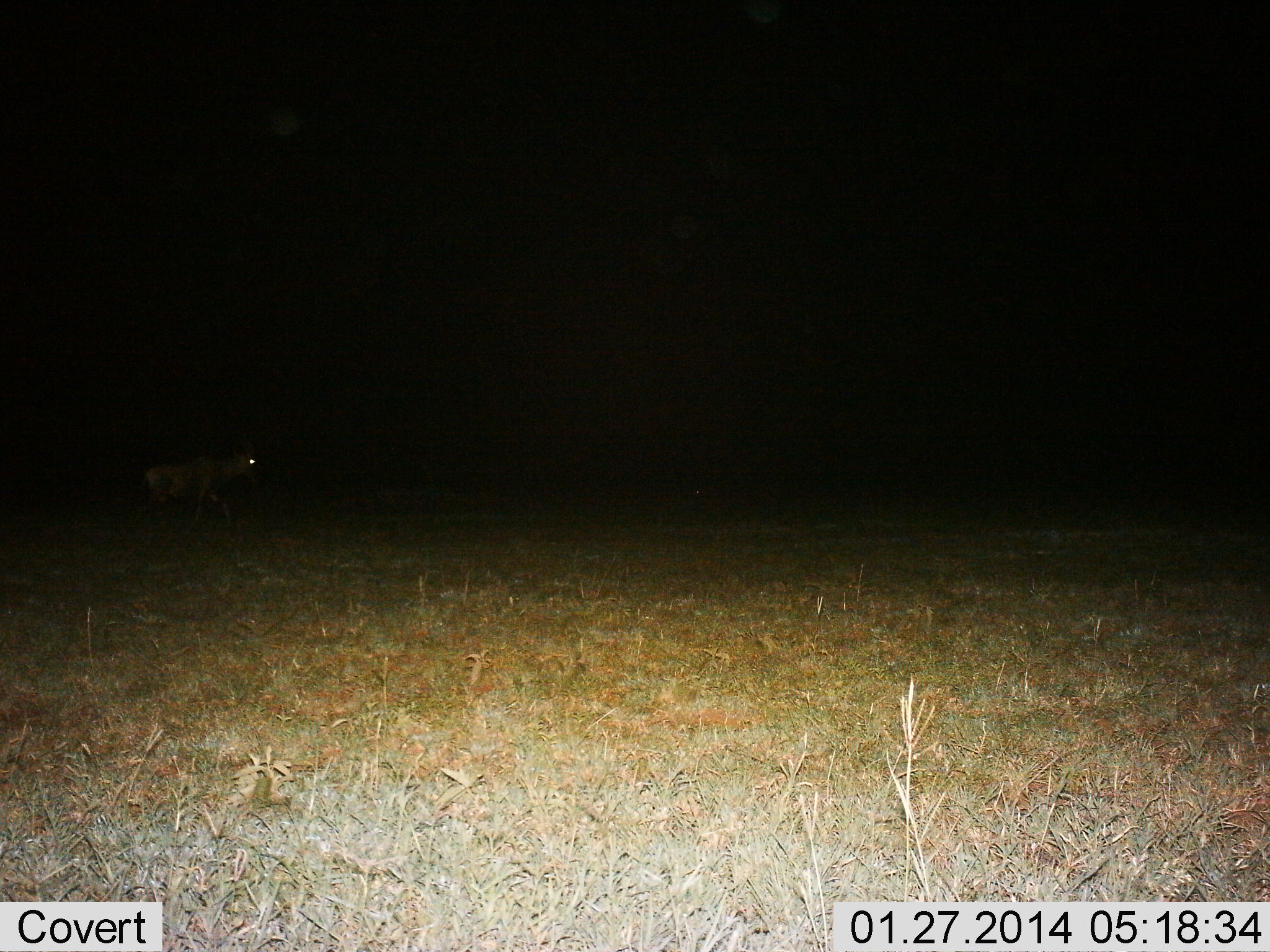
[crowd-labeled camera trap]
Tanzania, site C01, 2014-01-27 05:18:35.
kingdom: Animalia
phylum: Chordata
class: Mammalia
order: Artiodactyla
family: Bovidae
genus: Damaliscus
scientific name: Damaliscus lunatus jimela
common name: topi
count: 1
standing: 17%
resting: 0%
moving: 83%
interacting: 0%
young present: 0%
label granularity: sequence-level